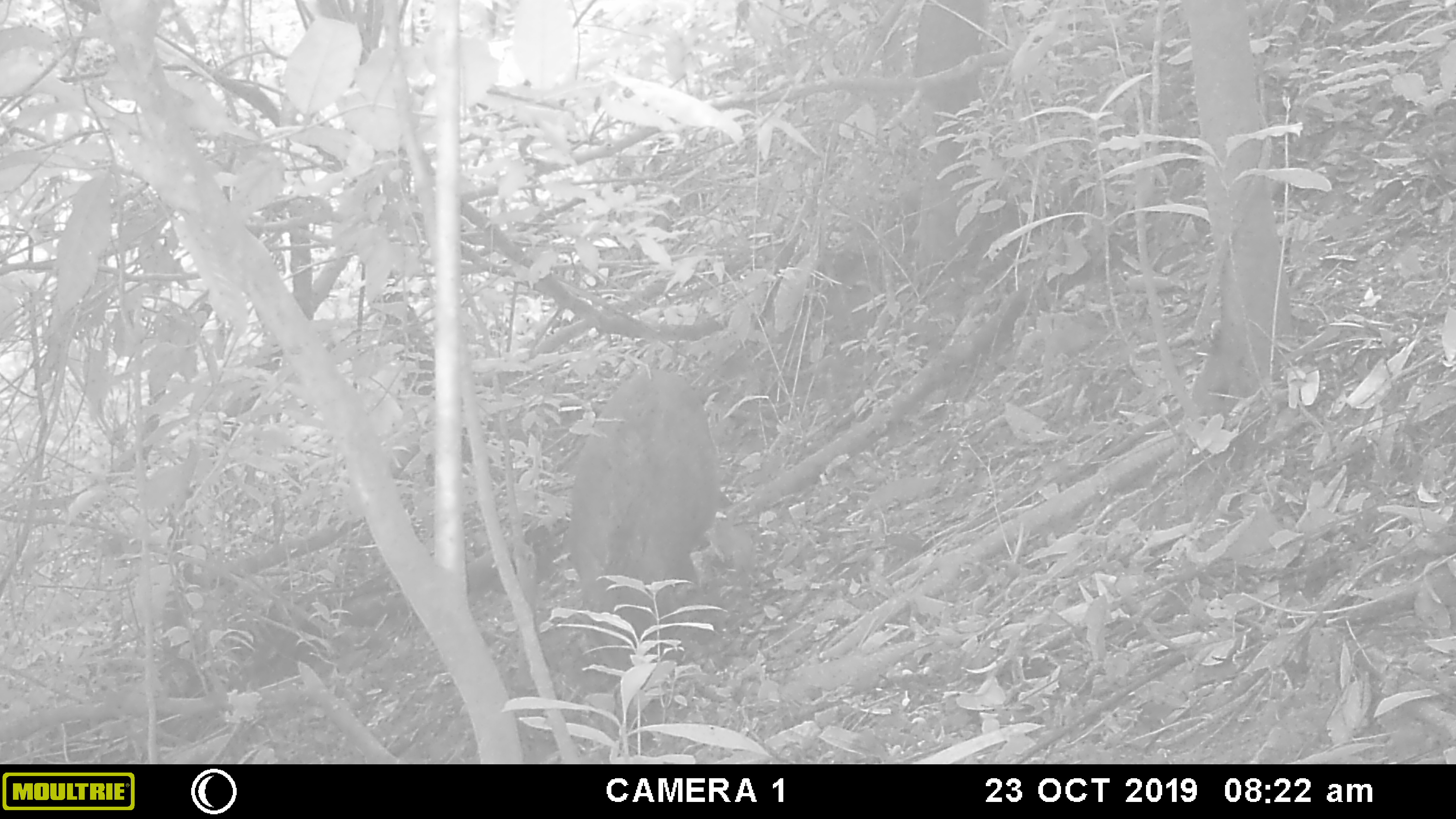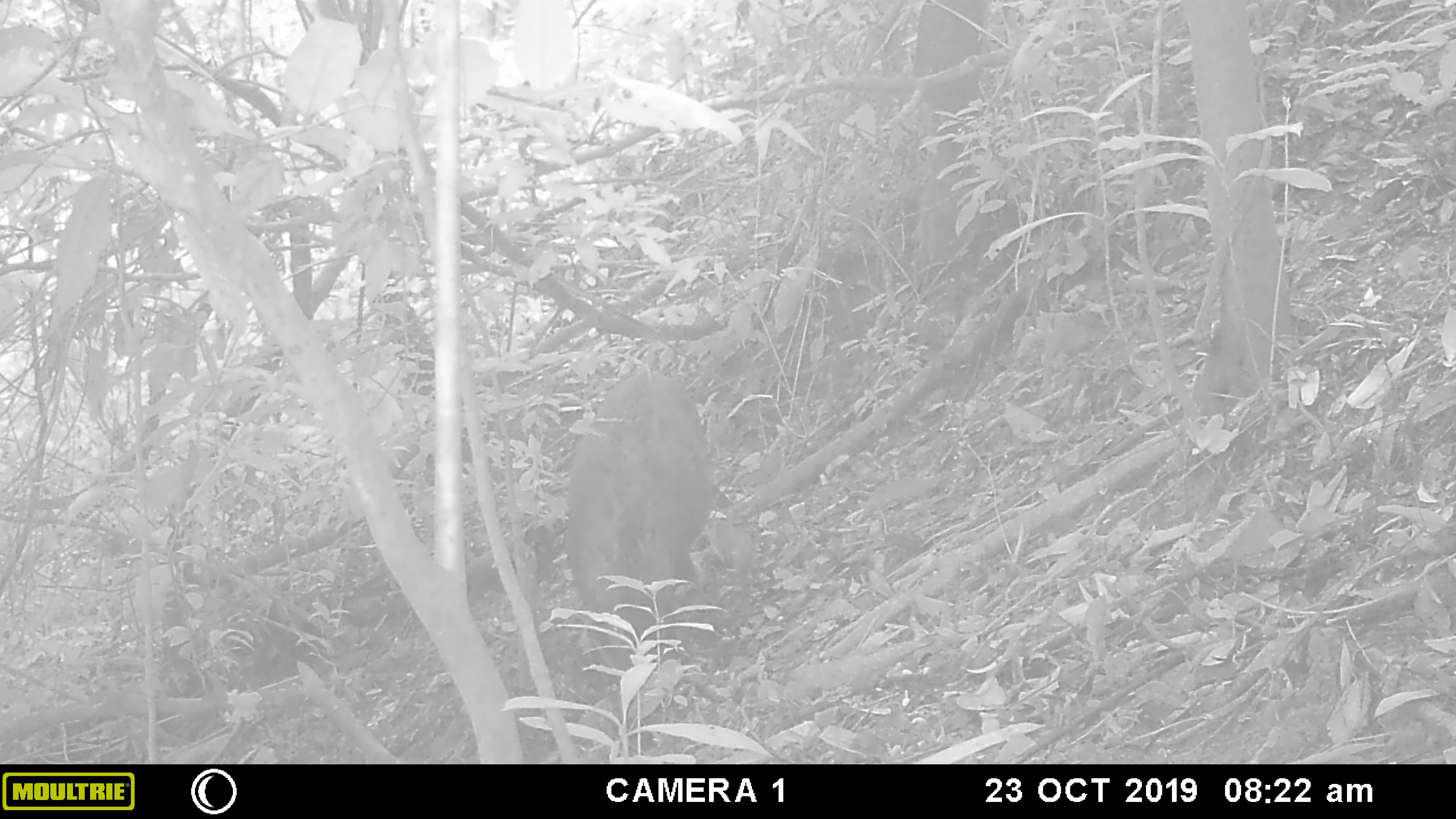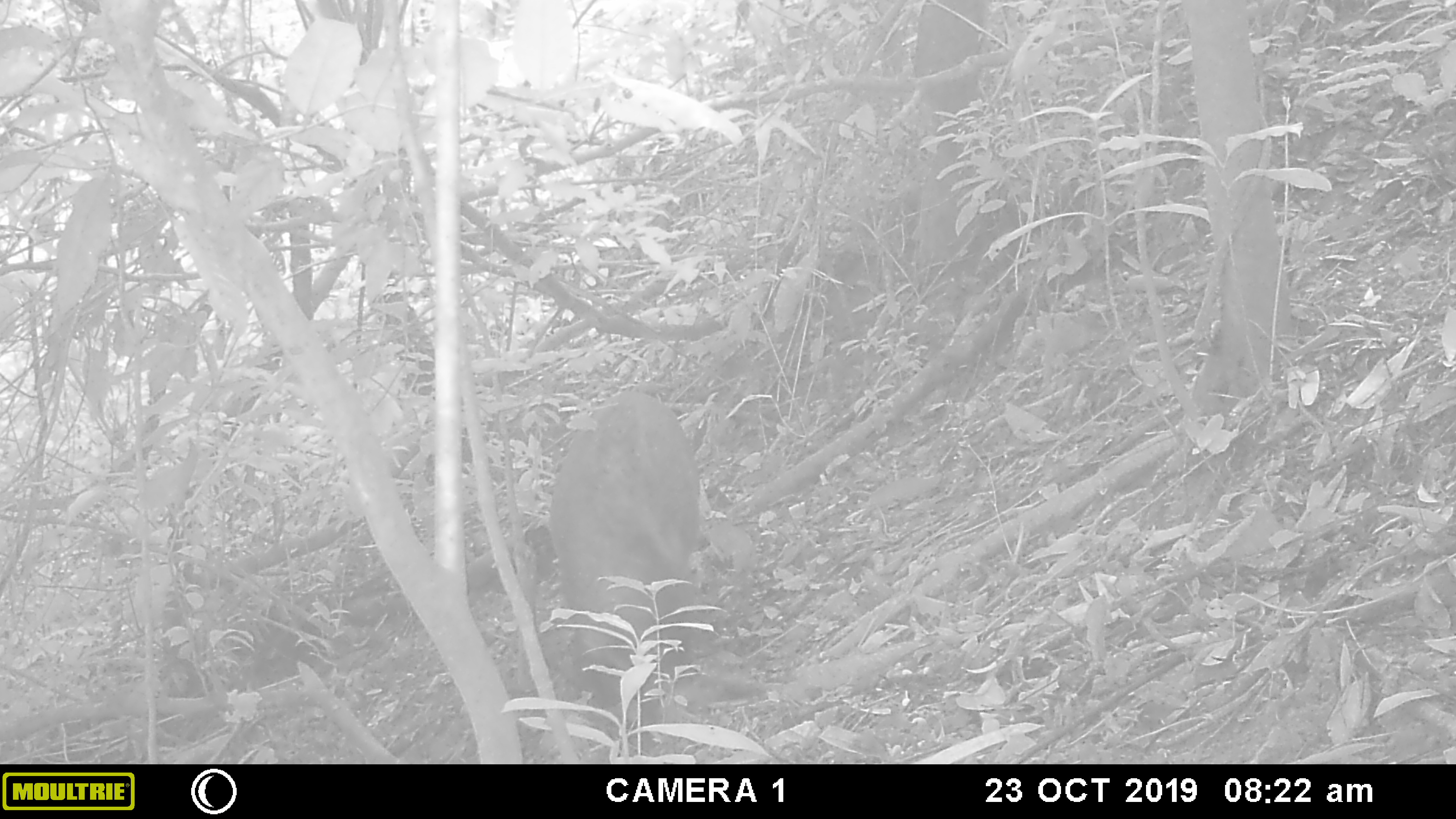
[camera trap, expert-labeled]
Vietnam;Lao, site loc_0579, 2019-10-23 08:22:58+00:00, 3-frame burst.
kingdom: Animalia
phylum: Chordata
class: Mammalia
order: Artiodactyla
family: Suidae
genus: Sus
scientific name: Sus scrofa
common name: eurasian wild pig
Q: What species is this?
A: Eurasian wild pig (Sus scrofa).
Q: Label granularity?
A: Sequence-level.